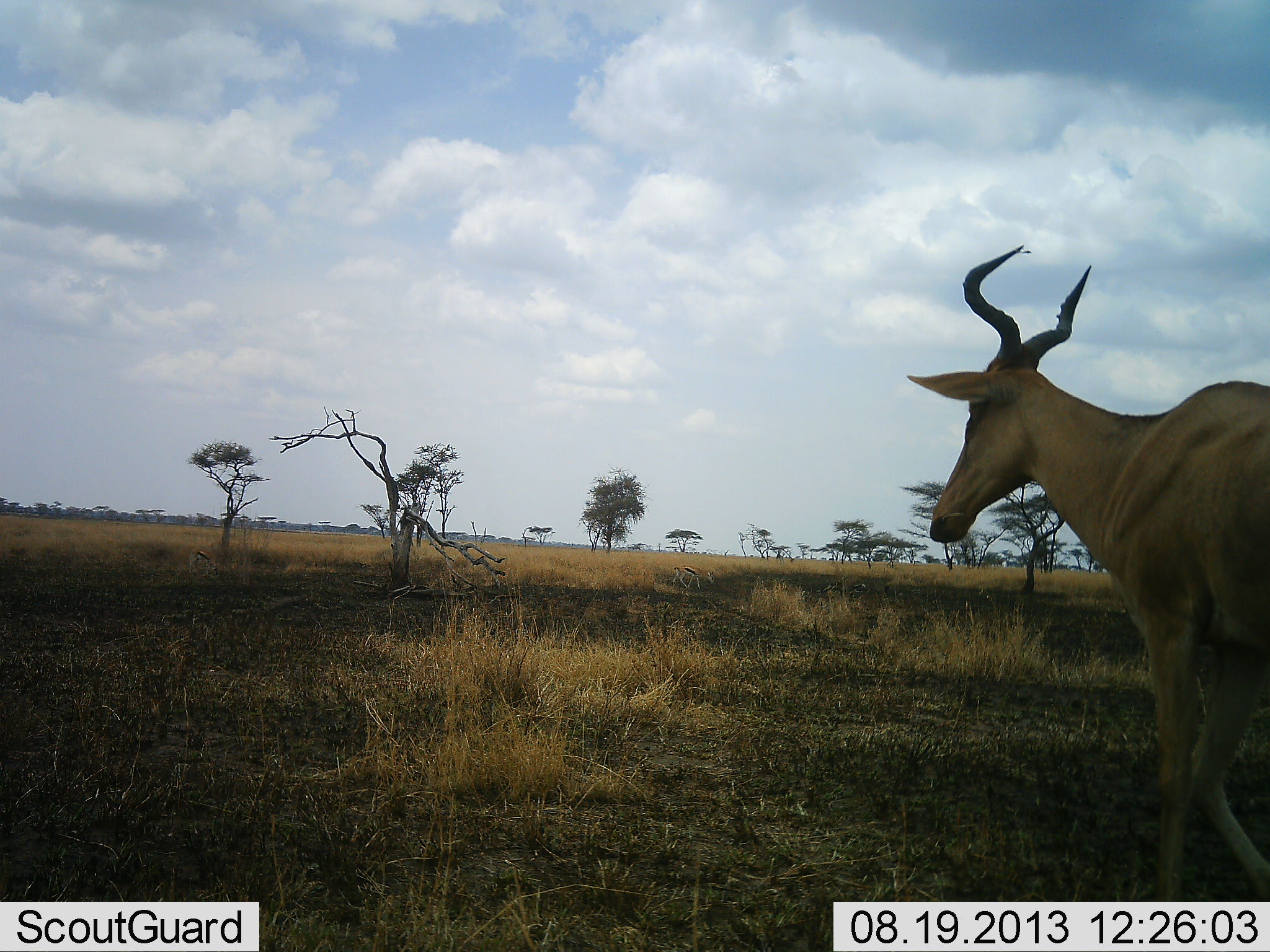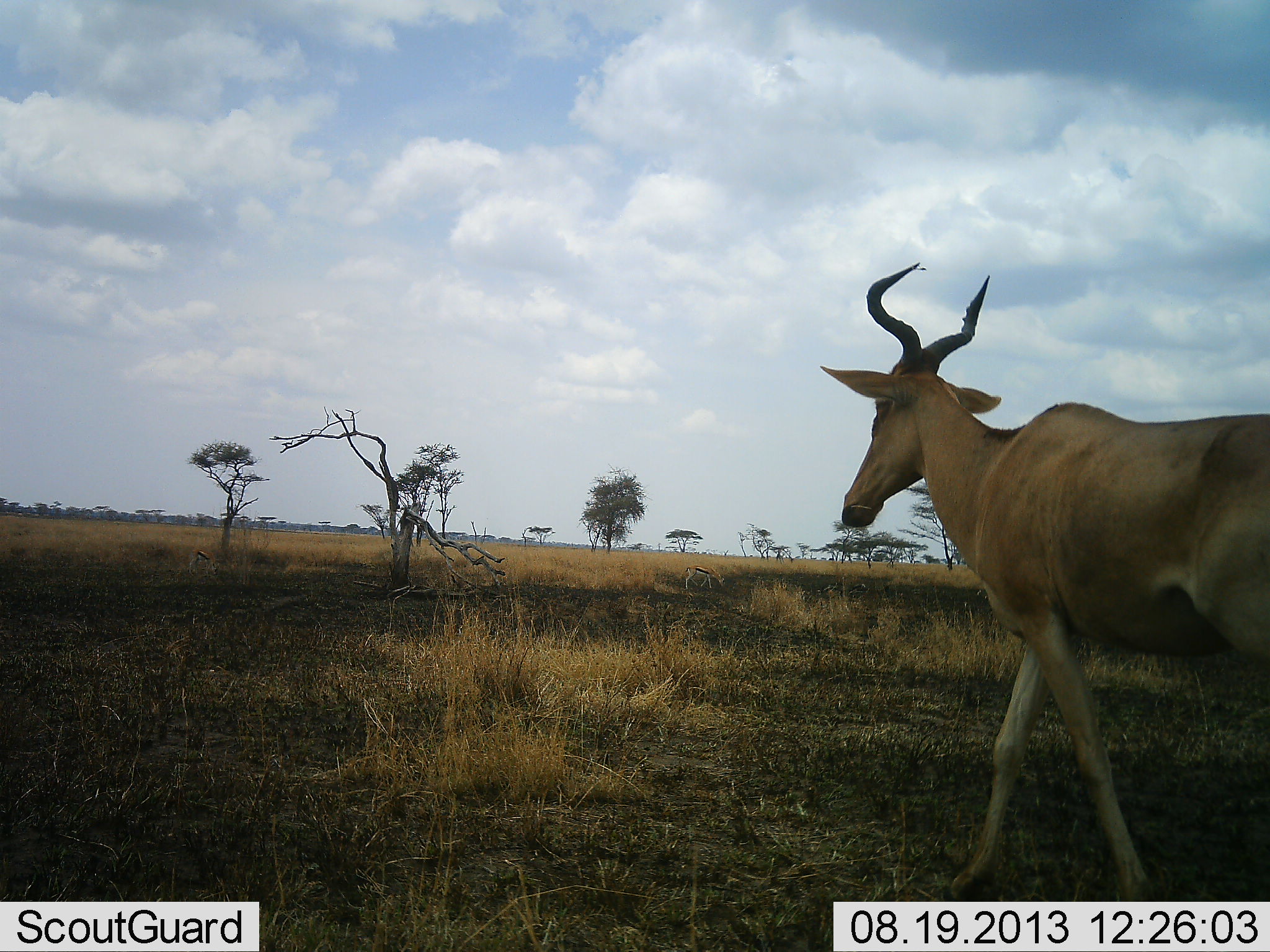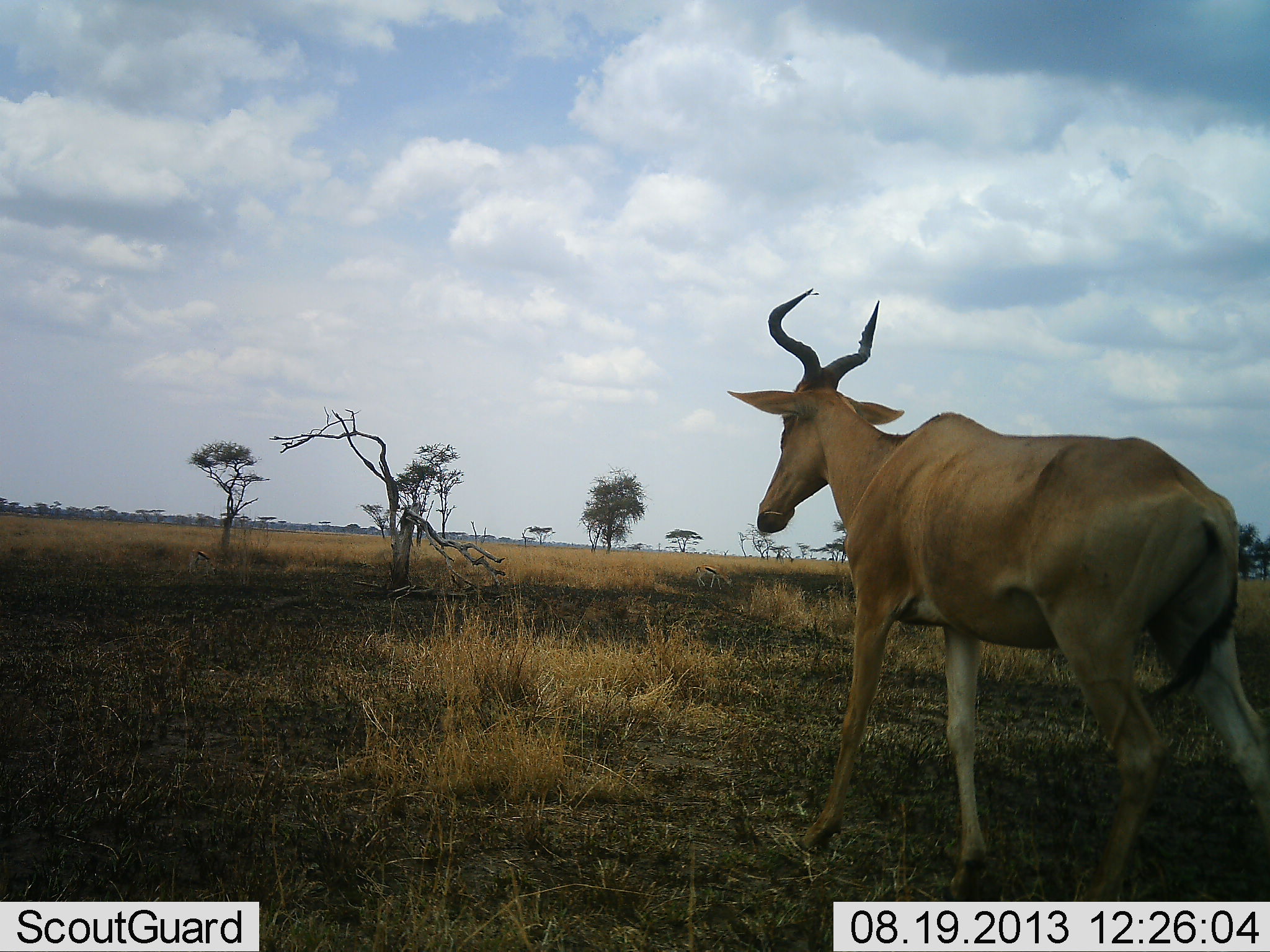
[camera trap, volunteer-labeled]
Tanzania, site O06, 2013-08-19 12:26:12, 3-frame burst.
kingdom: Animalia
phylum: Chordata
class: Mammalia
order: Artiodactyla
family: Bovidae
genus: Alcelaphus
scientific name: Alcelaphus buselaphus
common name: hartebeest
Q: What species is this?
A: Hartebeest (Alcelaphus buselaphus).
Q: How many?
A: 1.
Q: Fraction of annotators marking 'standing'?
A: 5%.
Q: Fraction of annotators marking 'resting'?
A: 0%.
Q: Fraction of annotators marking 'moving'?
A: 100%.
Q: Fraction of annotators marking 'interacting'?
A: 0%.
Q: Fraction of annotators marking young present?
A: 0%.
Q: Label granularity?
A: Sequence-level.